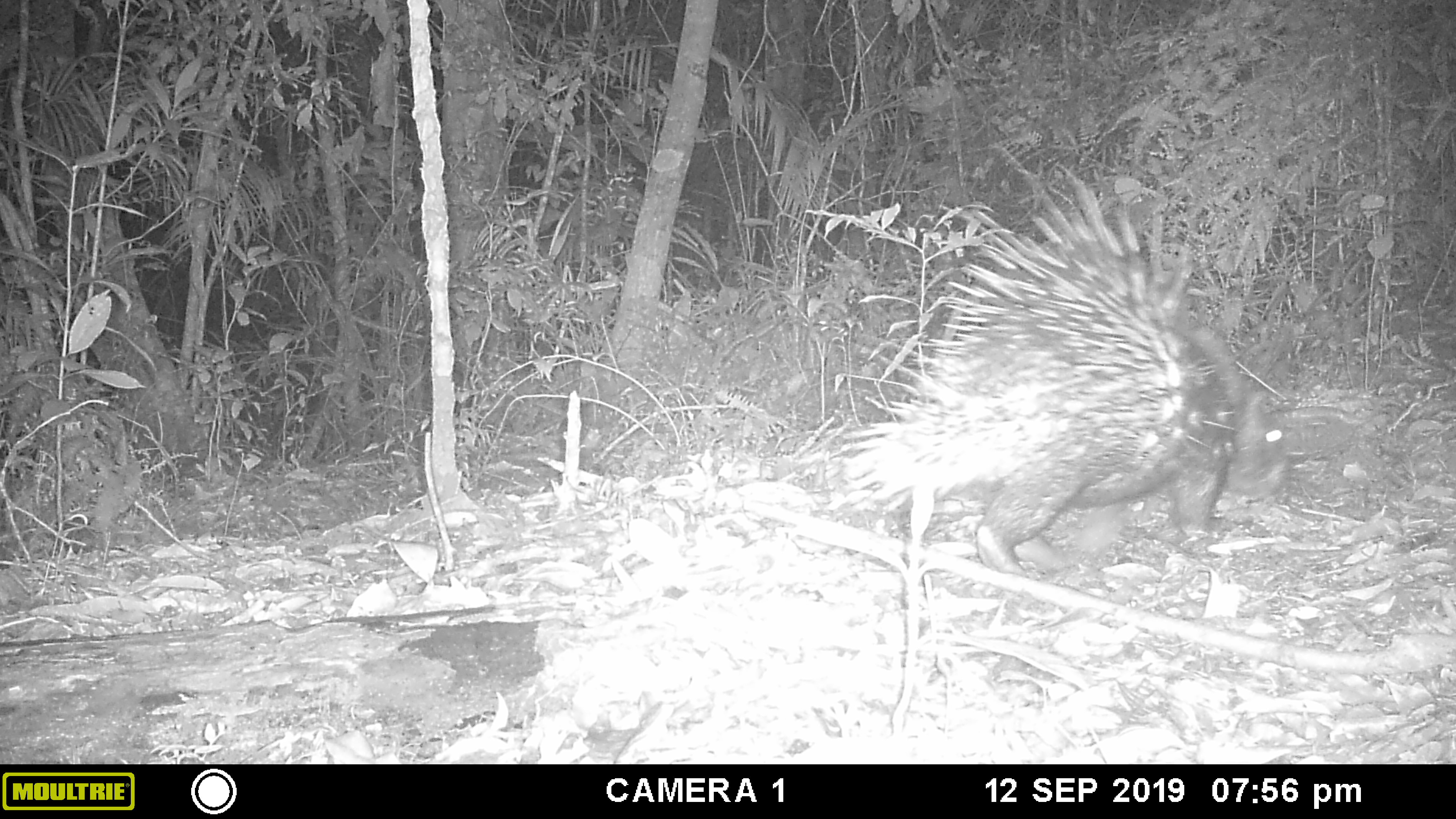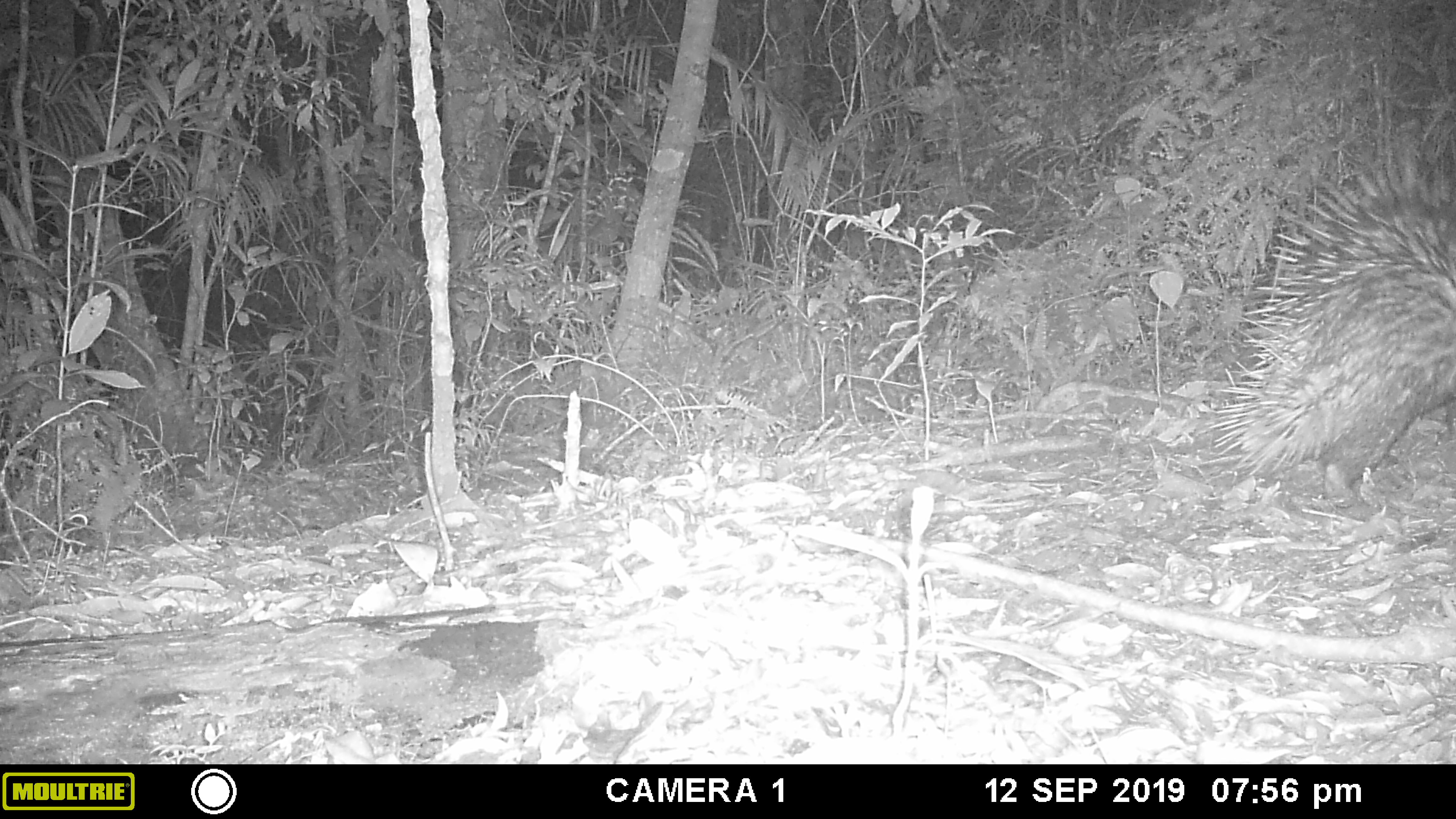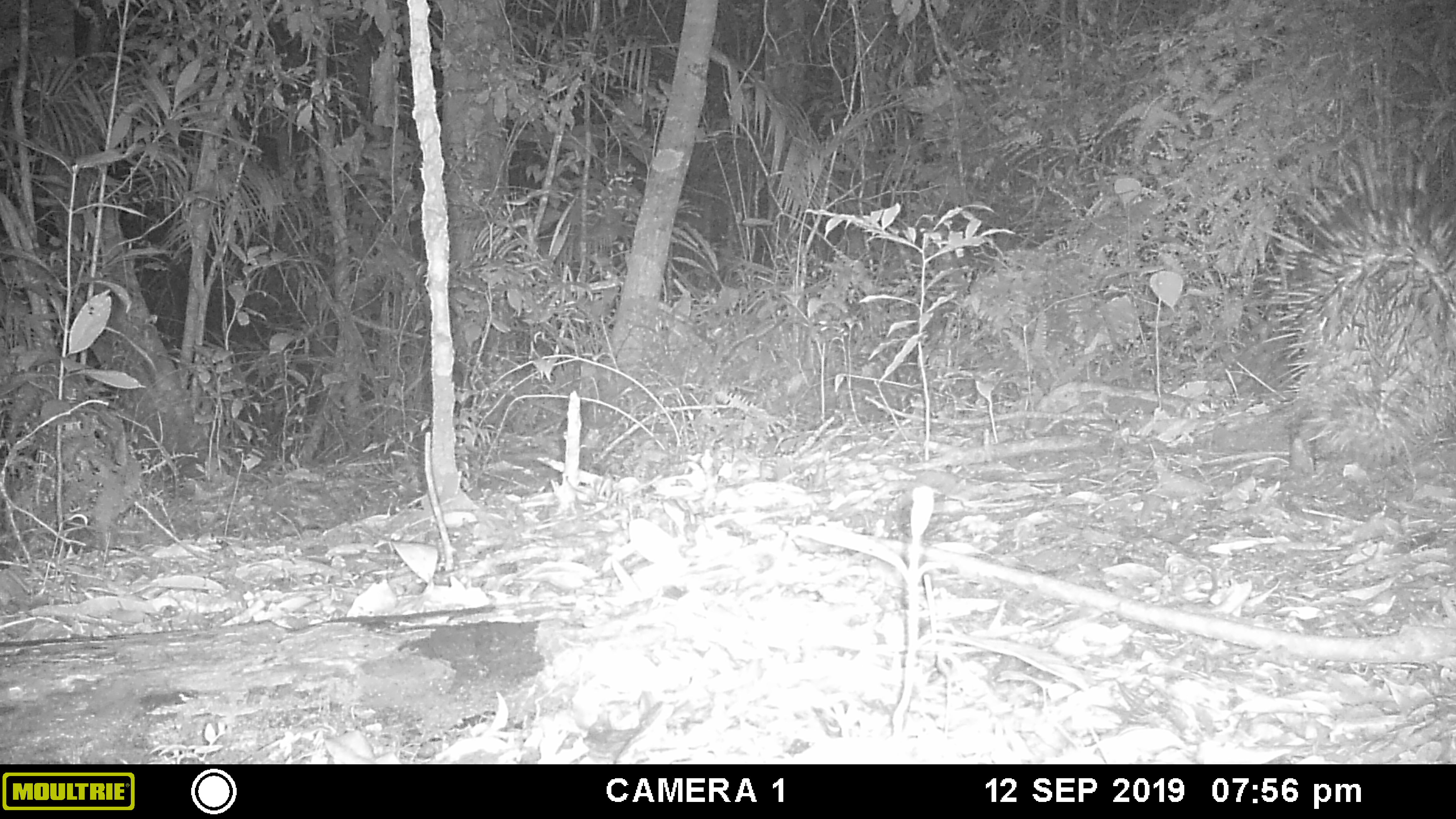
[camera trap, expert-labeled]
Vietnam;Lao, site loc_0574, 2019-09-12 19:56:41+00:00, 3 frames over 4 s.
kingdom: Animalia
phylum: Chordata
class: Mammalia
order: Rodentia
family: Hystricidae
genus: Hystrix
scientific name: Hystrix brachyura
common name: malayan porcupine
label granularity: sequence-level